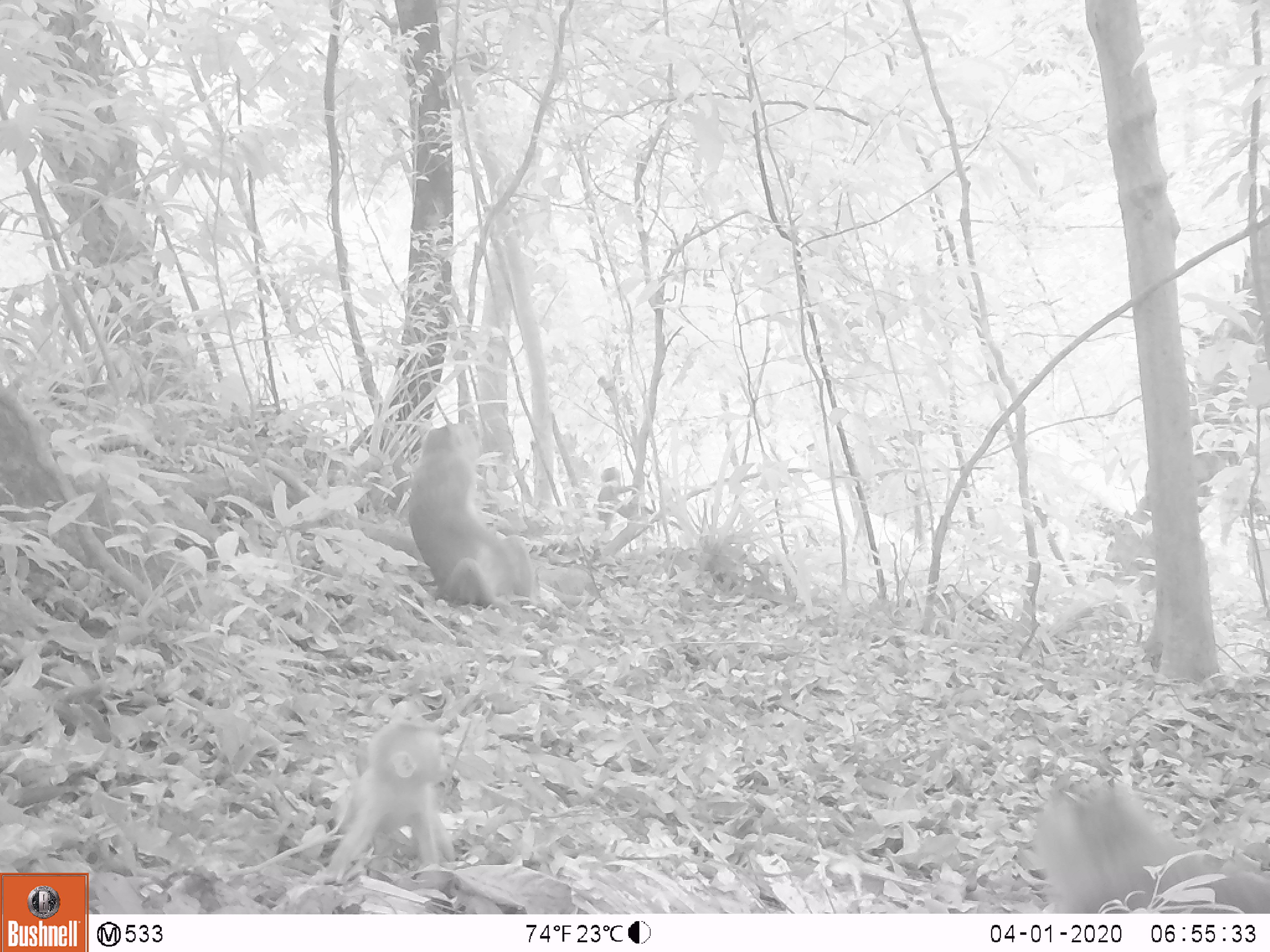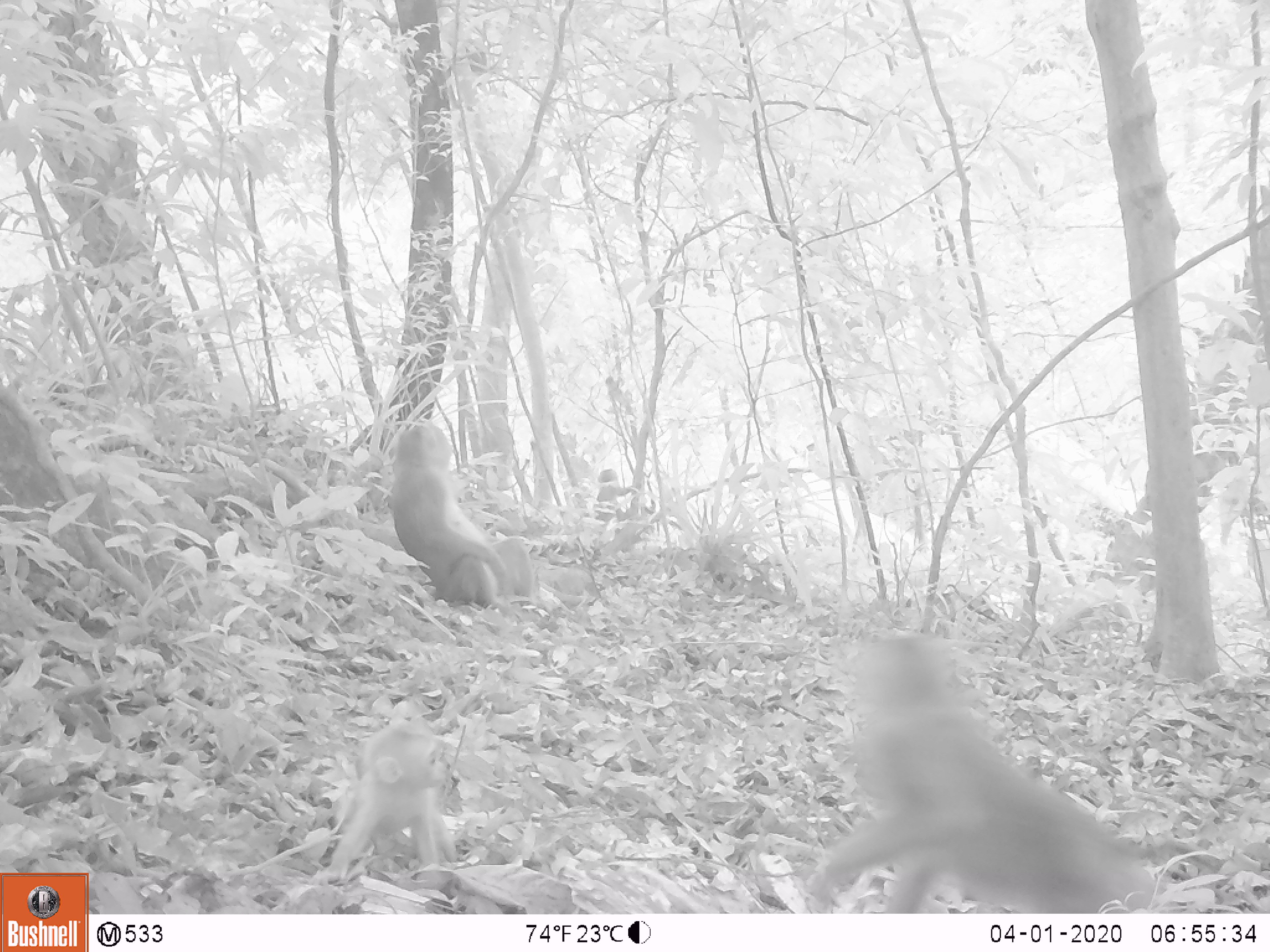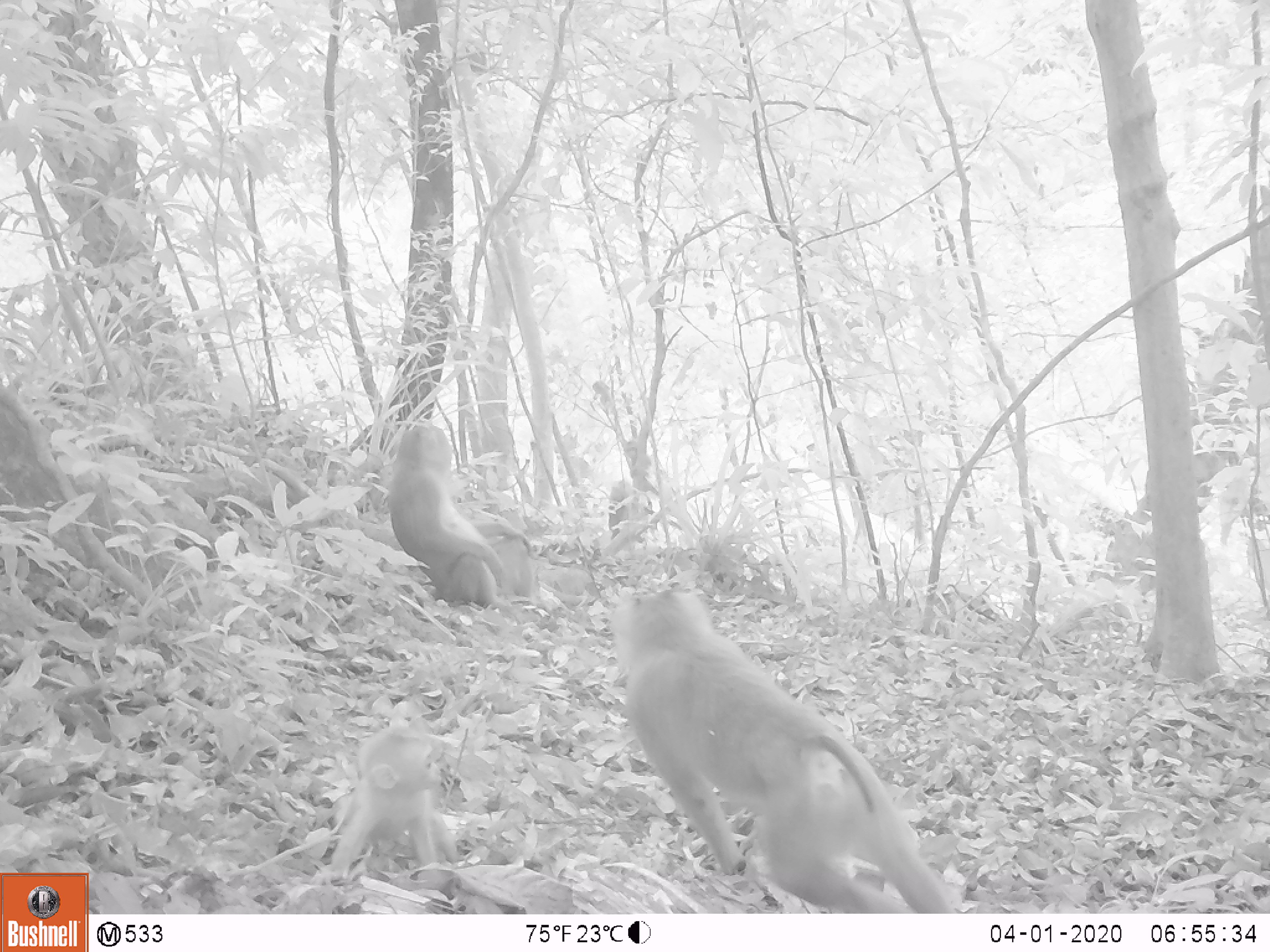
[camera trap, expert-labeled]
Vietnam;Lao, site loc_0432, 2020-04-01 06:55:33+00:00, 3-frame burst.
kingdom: Animalia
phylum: Chordata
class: Mammalia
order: Primates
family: Cercopithecidae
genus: Macaca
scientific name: Macaca nemestrina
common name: pig-tailed macaque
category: pig tailed macaque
Pig tailed macaque (pig-tailed macaque) (Macaca nemestrina). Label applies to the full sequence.